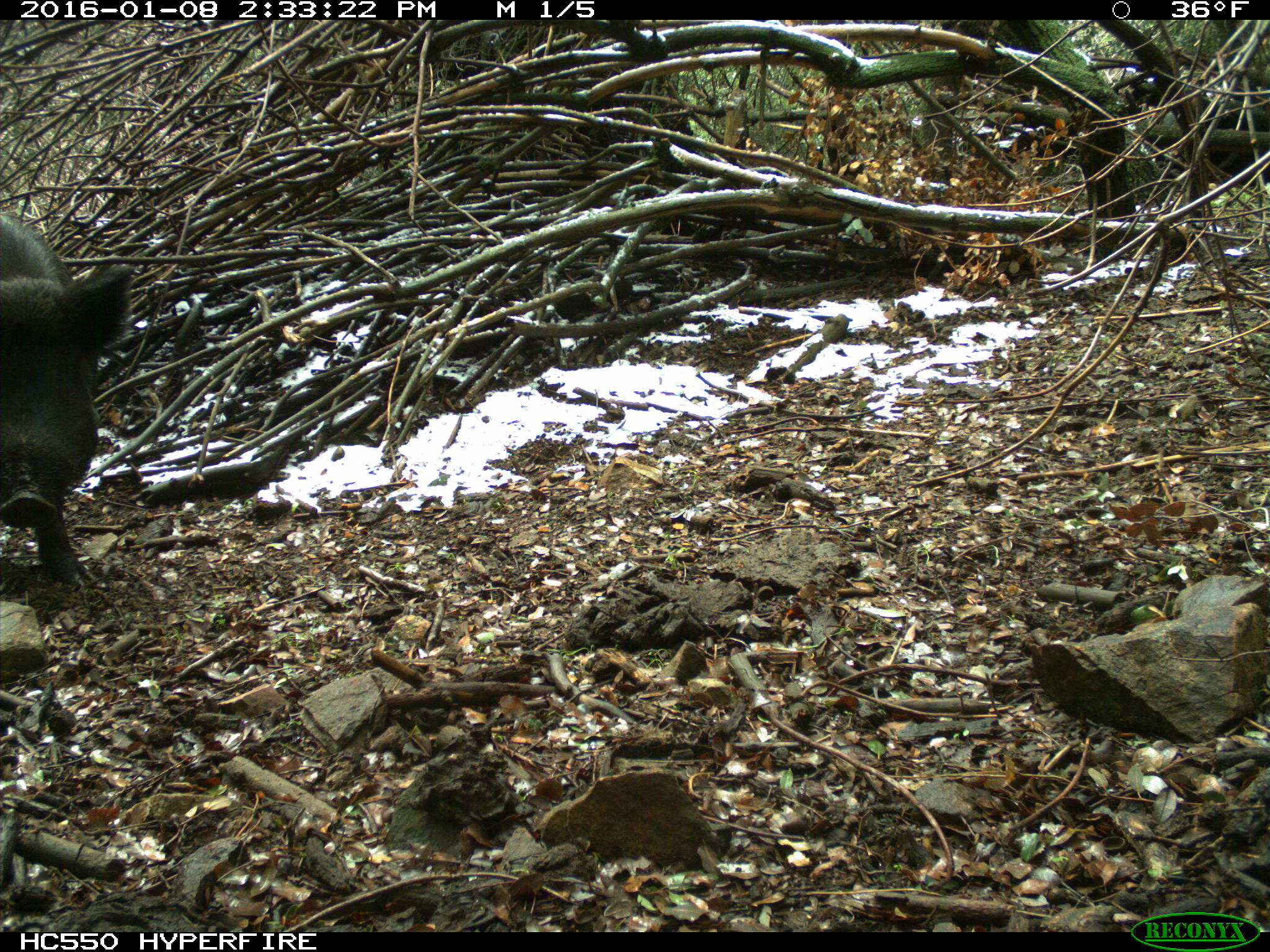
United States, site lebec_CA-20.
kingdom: Animalia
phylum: Chordata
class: Mammalia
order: Artiodactyla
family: Suidae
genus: Sus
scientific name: Sus scrofa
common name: wild boar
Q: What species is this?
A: Sus scrofa (wild boar).